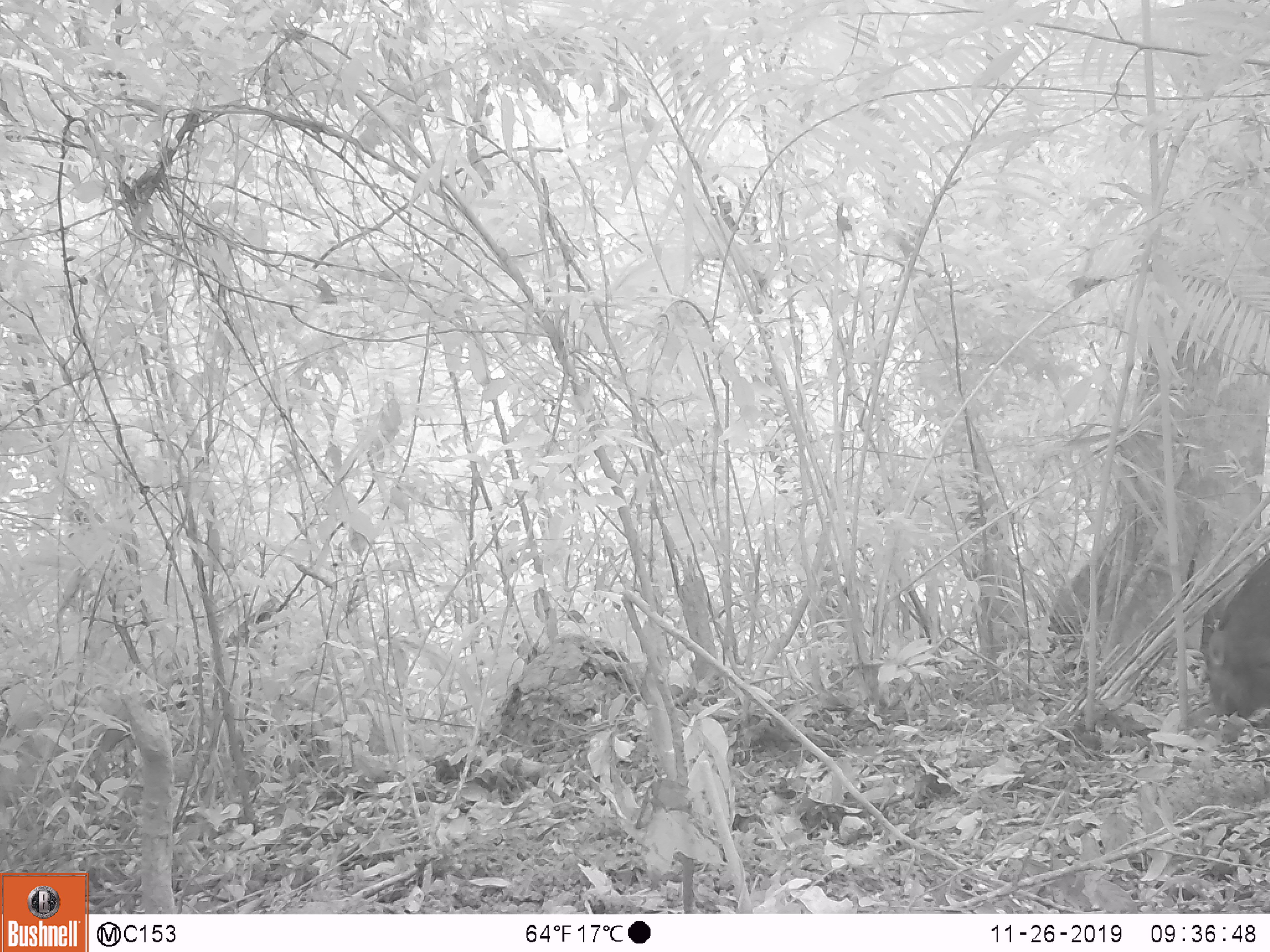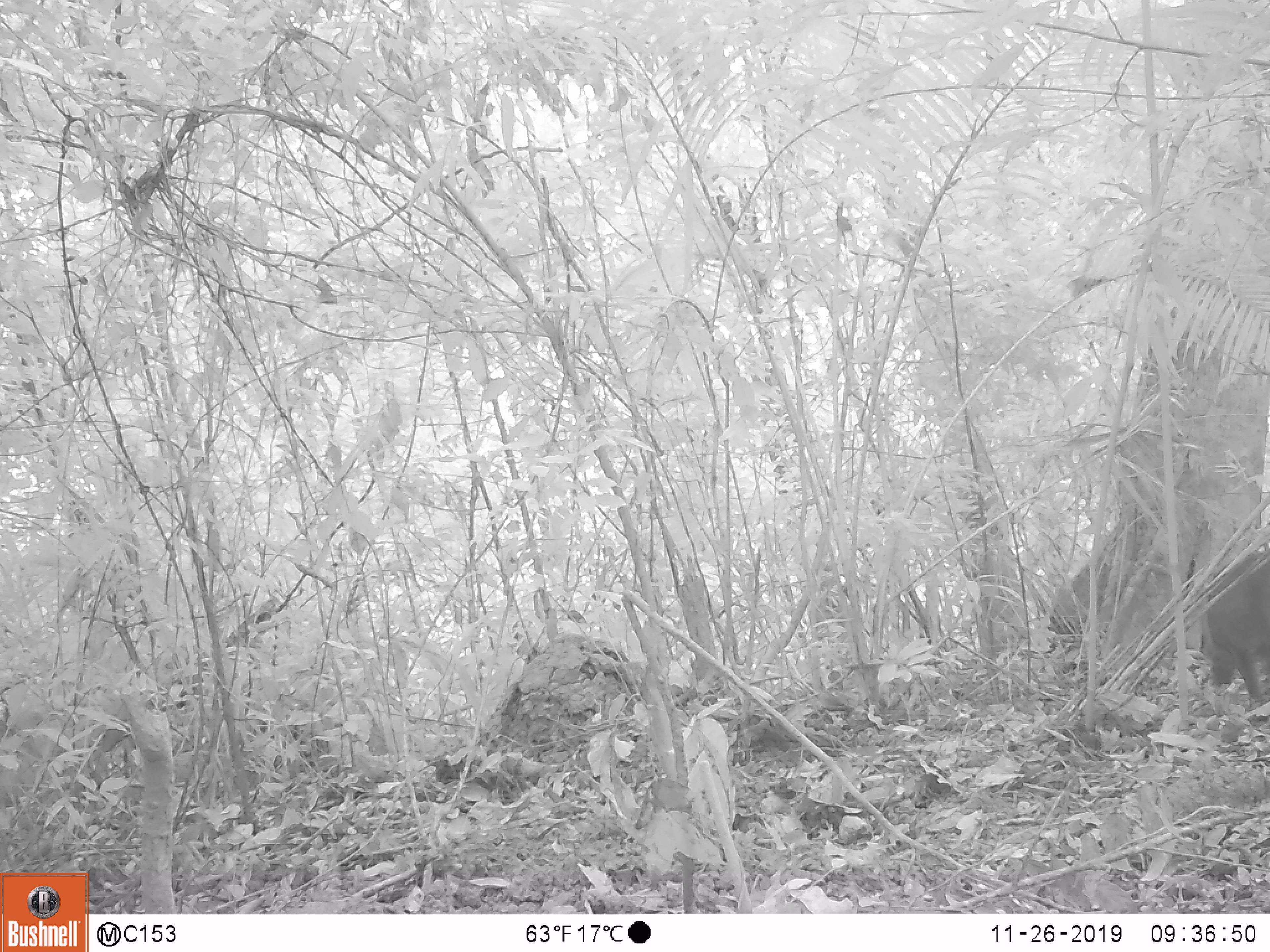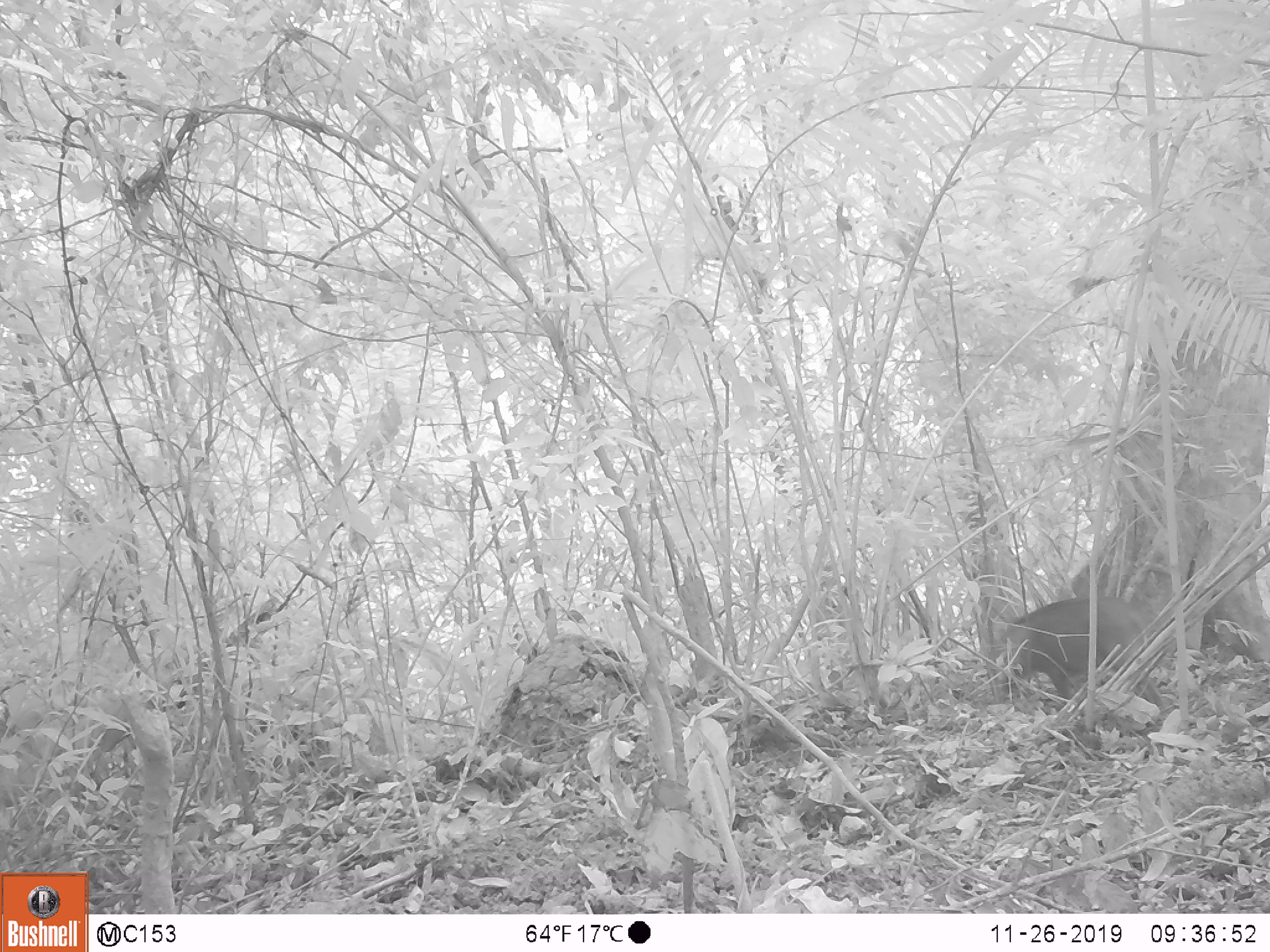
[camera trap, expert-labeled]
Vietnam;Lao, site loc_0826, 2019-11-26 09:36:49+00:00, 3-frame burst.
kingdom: Animalia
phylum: Chordata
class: Mammalia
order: Artiodactyla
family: Suidae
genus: Sus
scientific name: Sus scrofa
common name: eurasian wild pig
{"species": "eurasian wild pig (Sus scrofa)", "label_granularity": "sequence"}